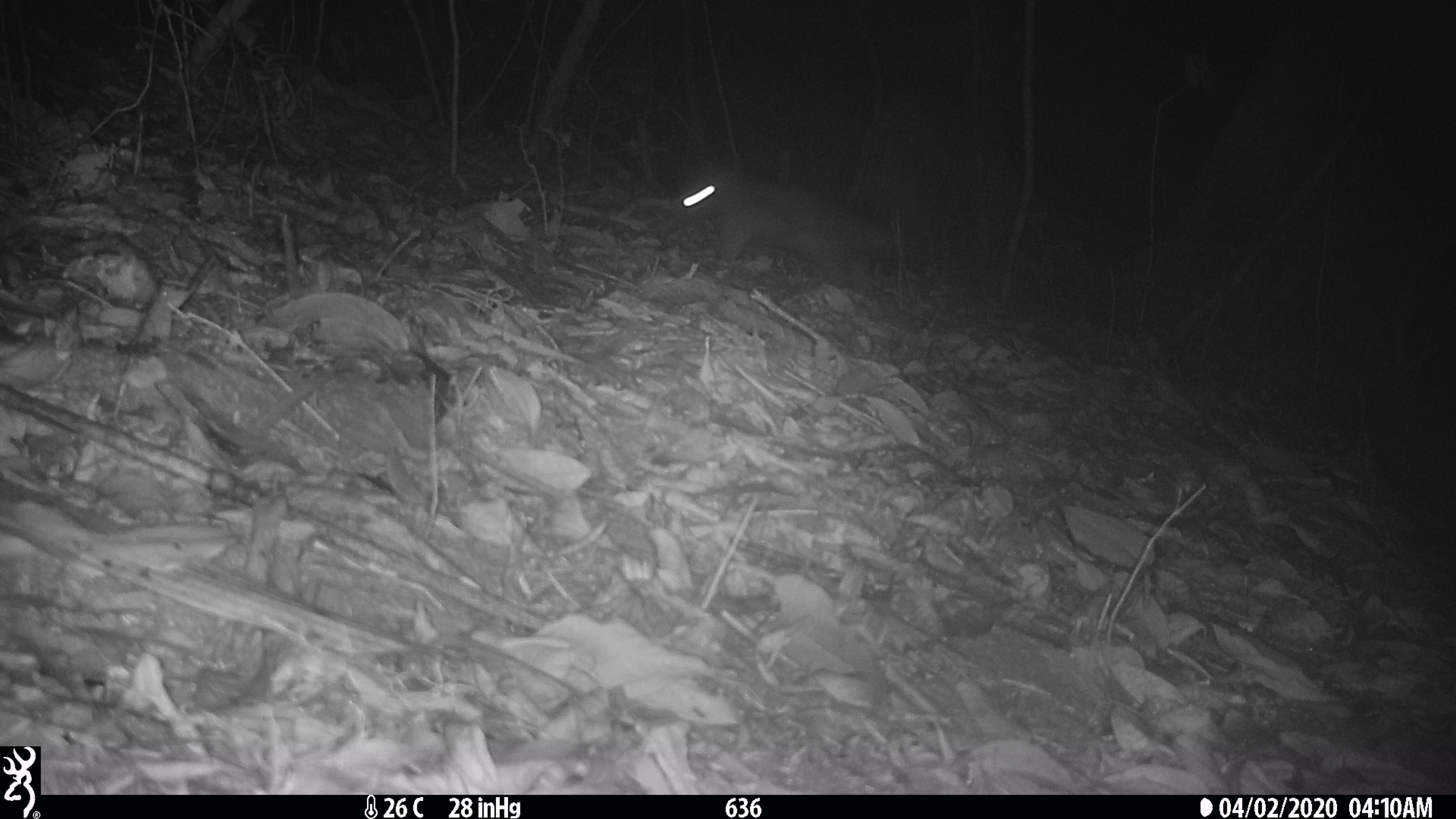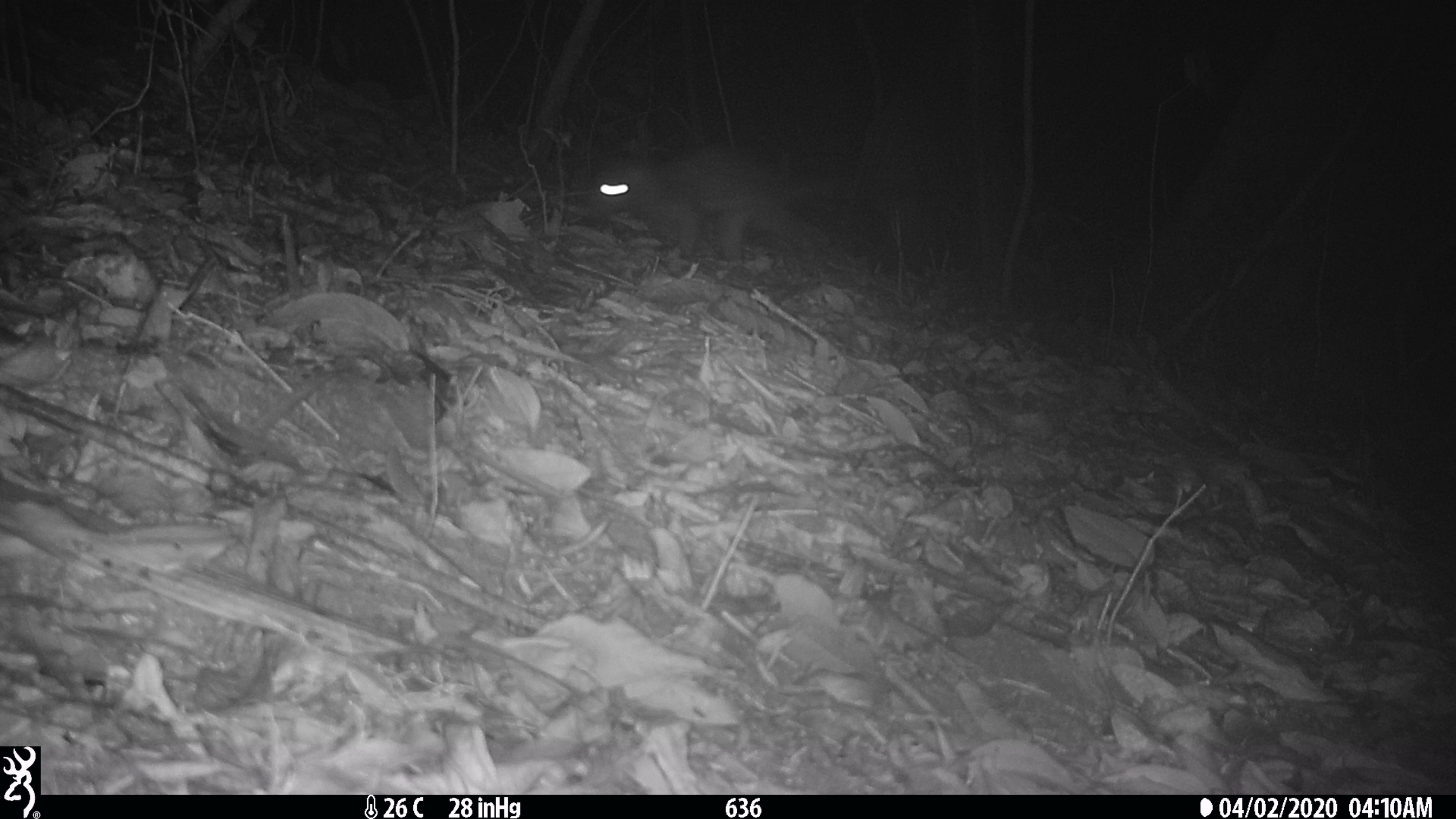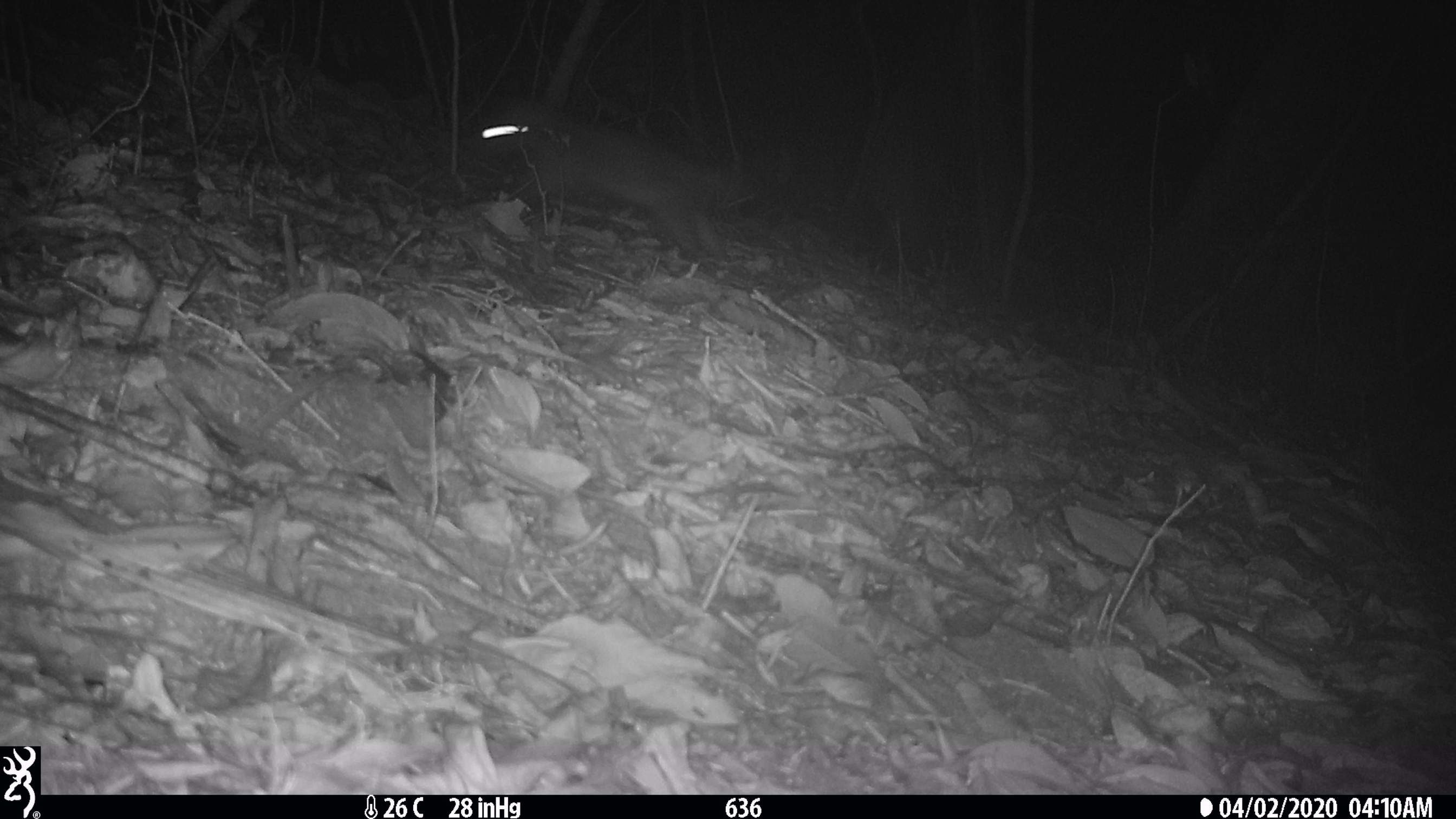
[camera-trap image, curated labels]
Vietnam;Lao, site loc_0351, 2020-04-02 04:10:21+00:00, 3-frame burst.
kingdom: Animalia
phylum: Chordata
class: Mammalia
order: Carnivora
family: Viverridae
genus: Paguma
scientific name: Paguma larvata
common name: masked palm civet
Masked palm civet (Paguma larvata). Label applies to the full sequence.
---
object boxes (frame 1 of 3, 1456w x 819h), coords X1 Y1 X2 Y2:
masked palm civet: 671 168 893 283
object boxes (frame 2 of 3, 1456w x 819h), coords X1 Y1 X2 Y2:
masked palm civet: 590 150 855 264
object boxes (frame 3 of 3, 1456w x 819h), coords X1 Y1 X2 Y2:
masked palm civet: 473 101 742 263